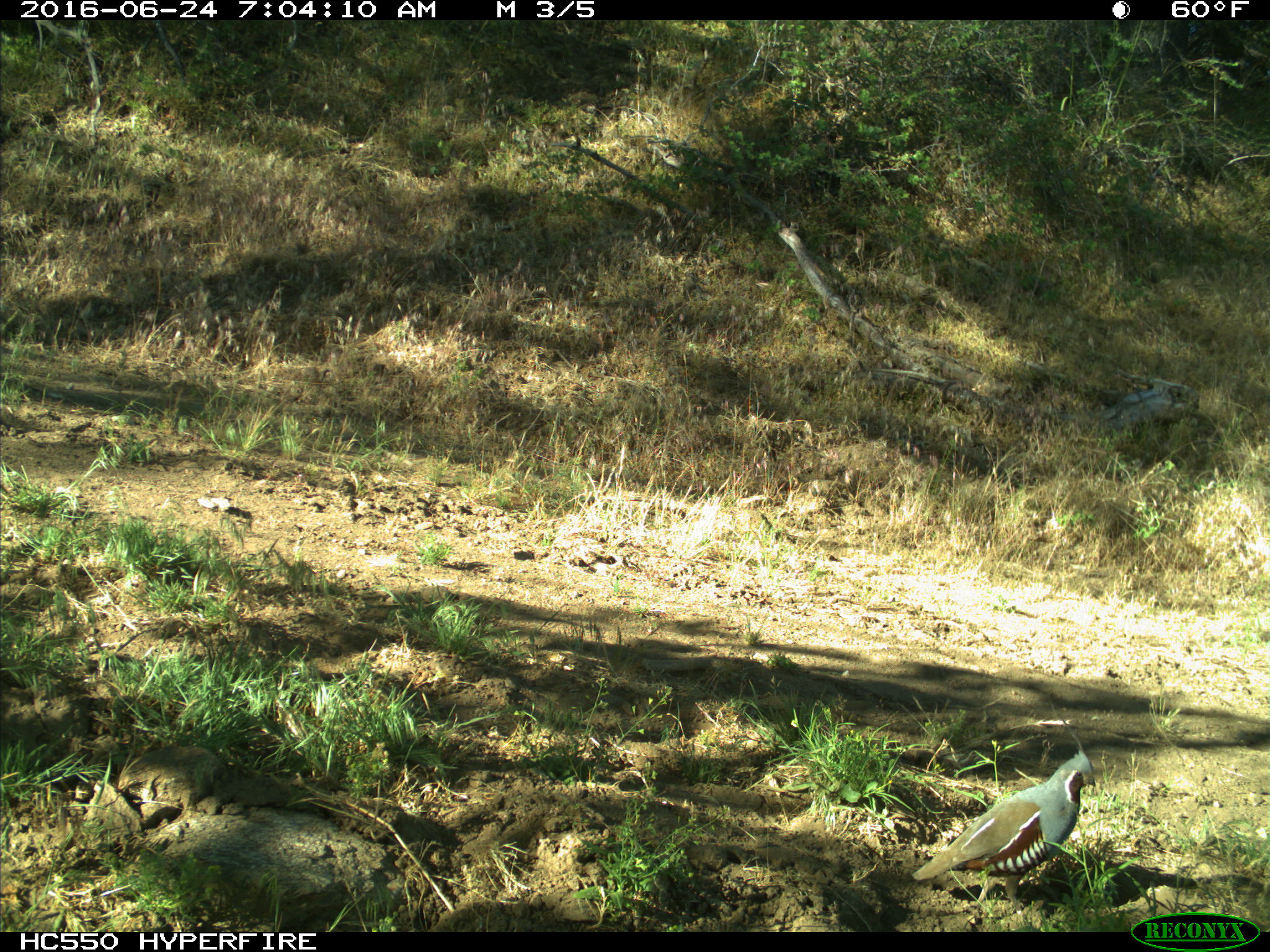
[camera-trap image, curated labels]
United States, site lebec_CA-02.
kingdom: Animalia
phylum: Chordata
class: Aves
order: Galliformes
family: Odontophoridae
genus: Callipepla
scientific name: Callipepla californica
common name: california quail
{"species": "Callipepla californica (california quail)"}